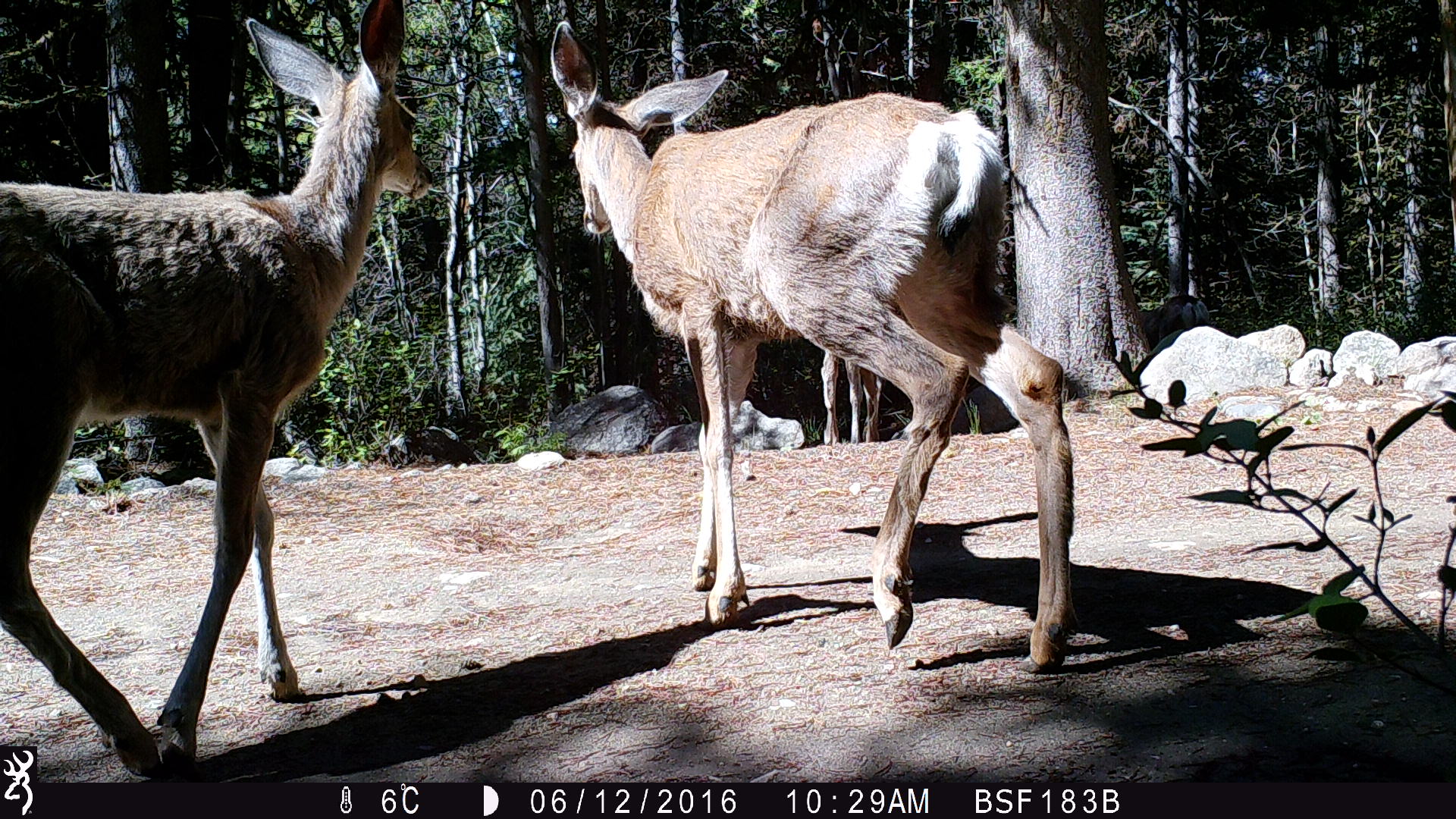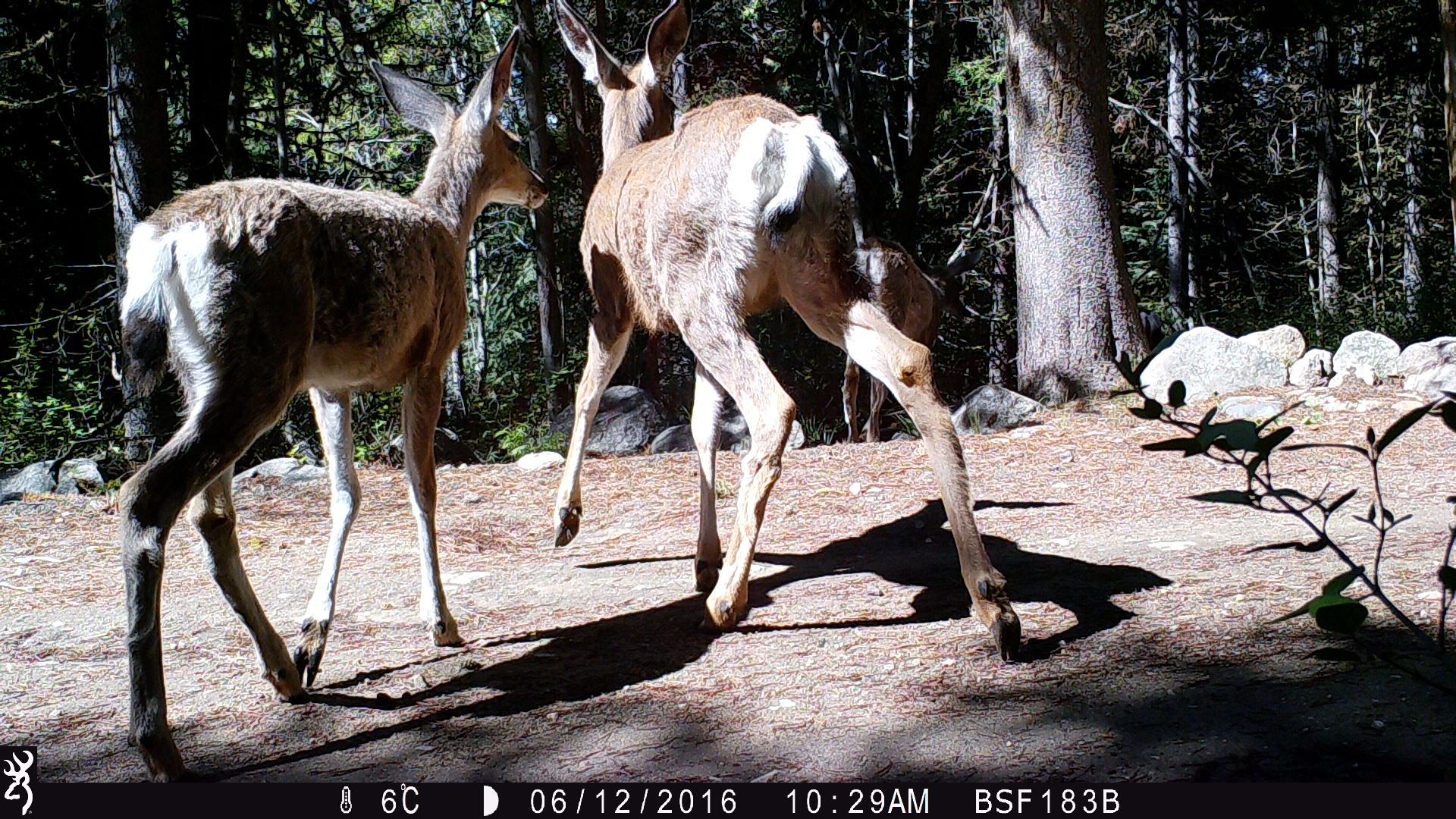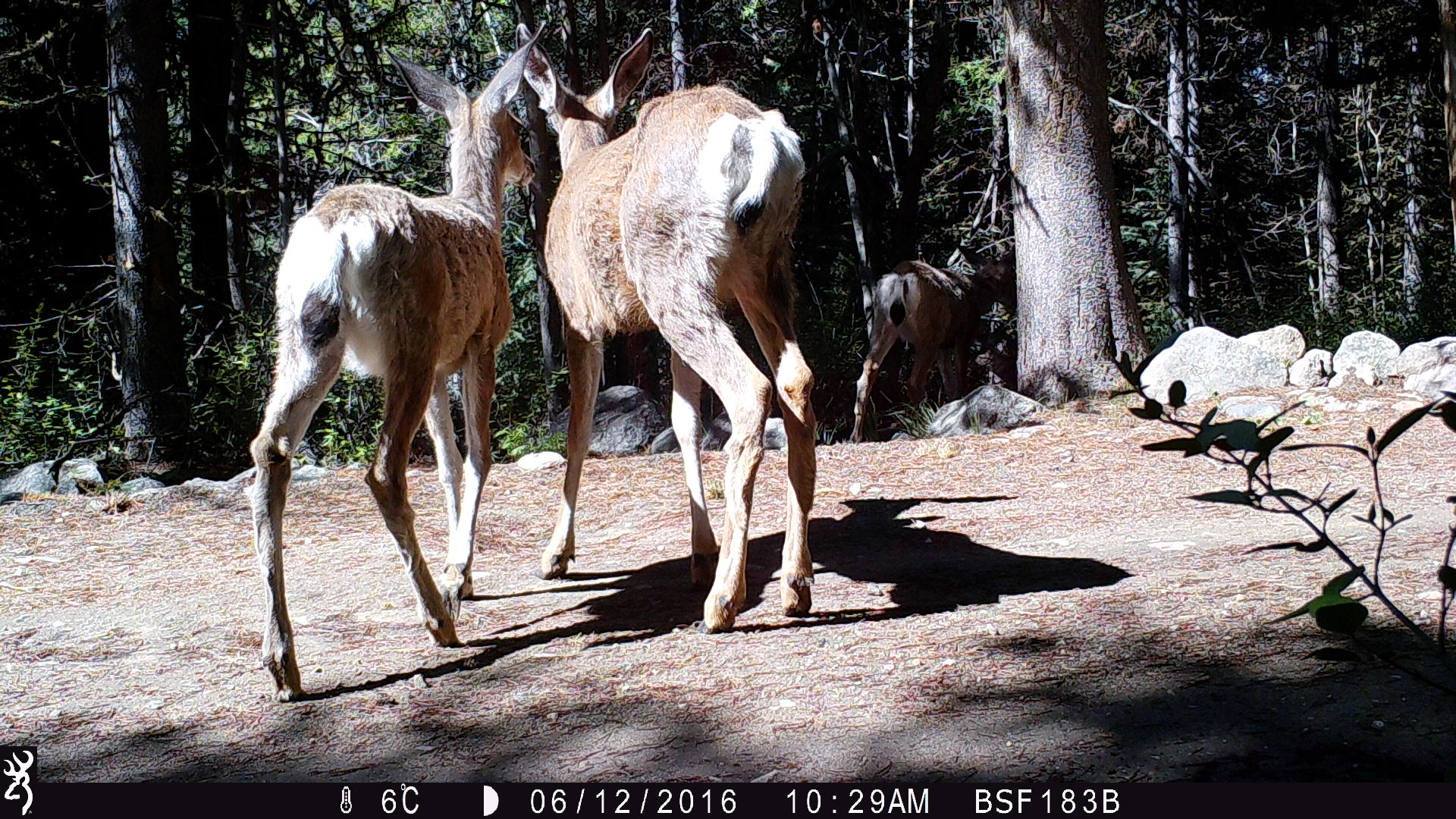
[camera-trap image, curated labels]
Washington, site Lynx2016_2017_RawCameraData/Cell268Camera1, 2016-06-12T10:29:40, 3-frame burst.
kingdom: Animalia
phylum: Chordata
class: Mammalia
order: Artiodactyla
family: Cervidae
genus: Odocoileus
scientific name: Odocoileus hemionus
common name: mule deer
Odocoileus hemionus (mule deer). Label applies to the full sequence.